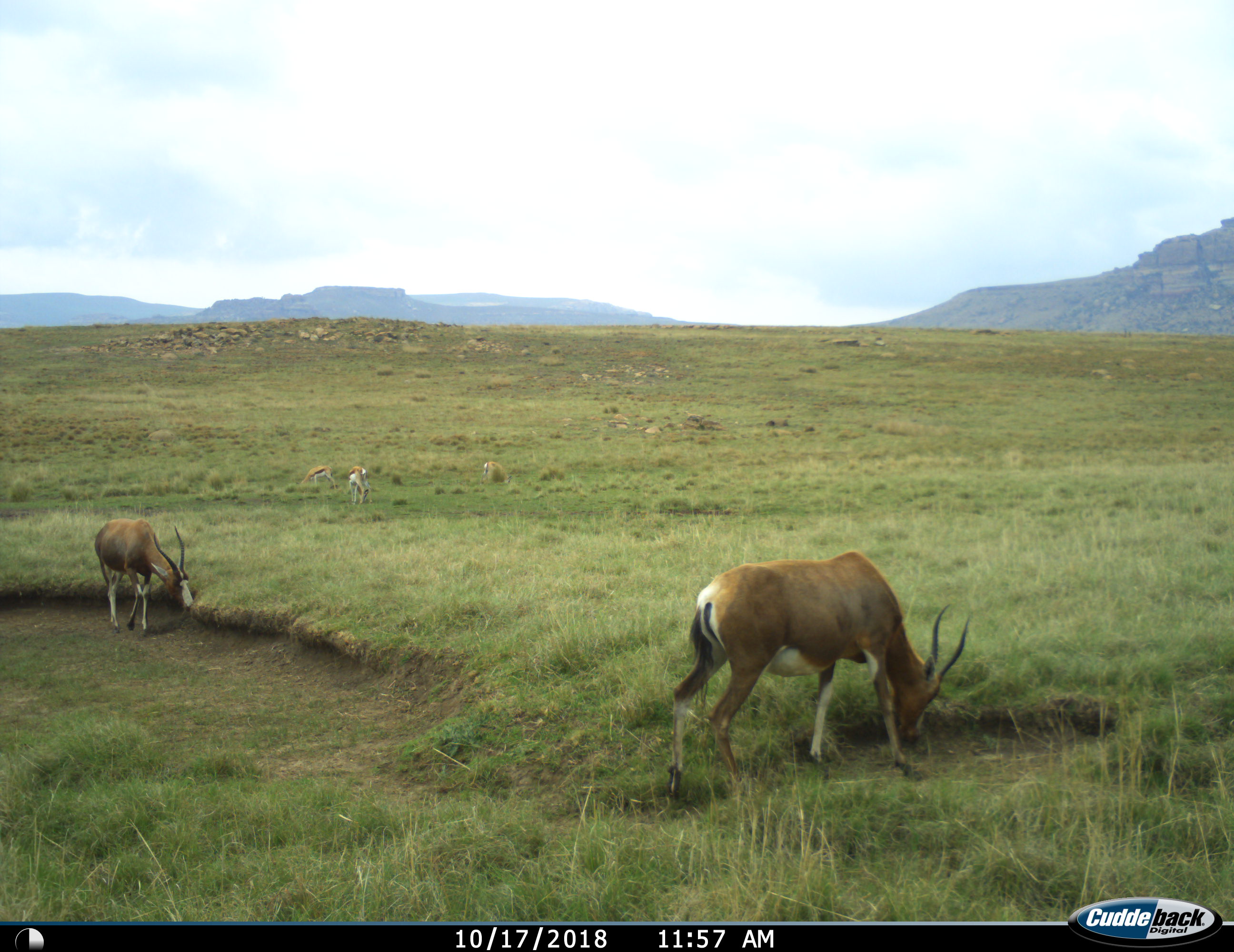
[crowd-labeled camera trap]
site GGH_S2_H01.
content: unidentified animal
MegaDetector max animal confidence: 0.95